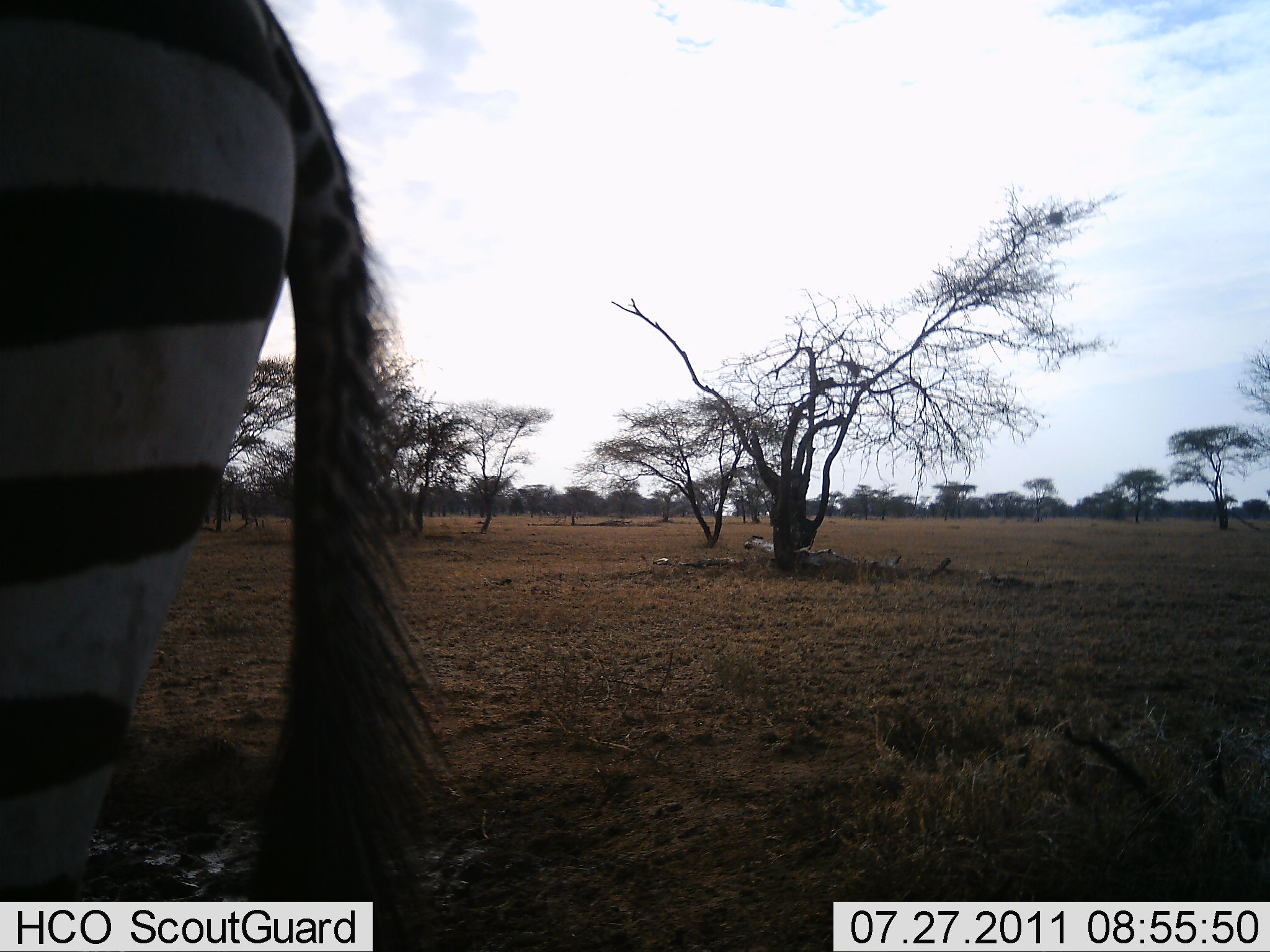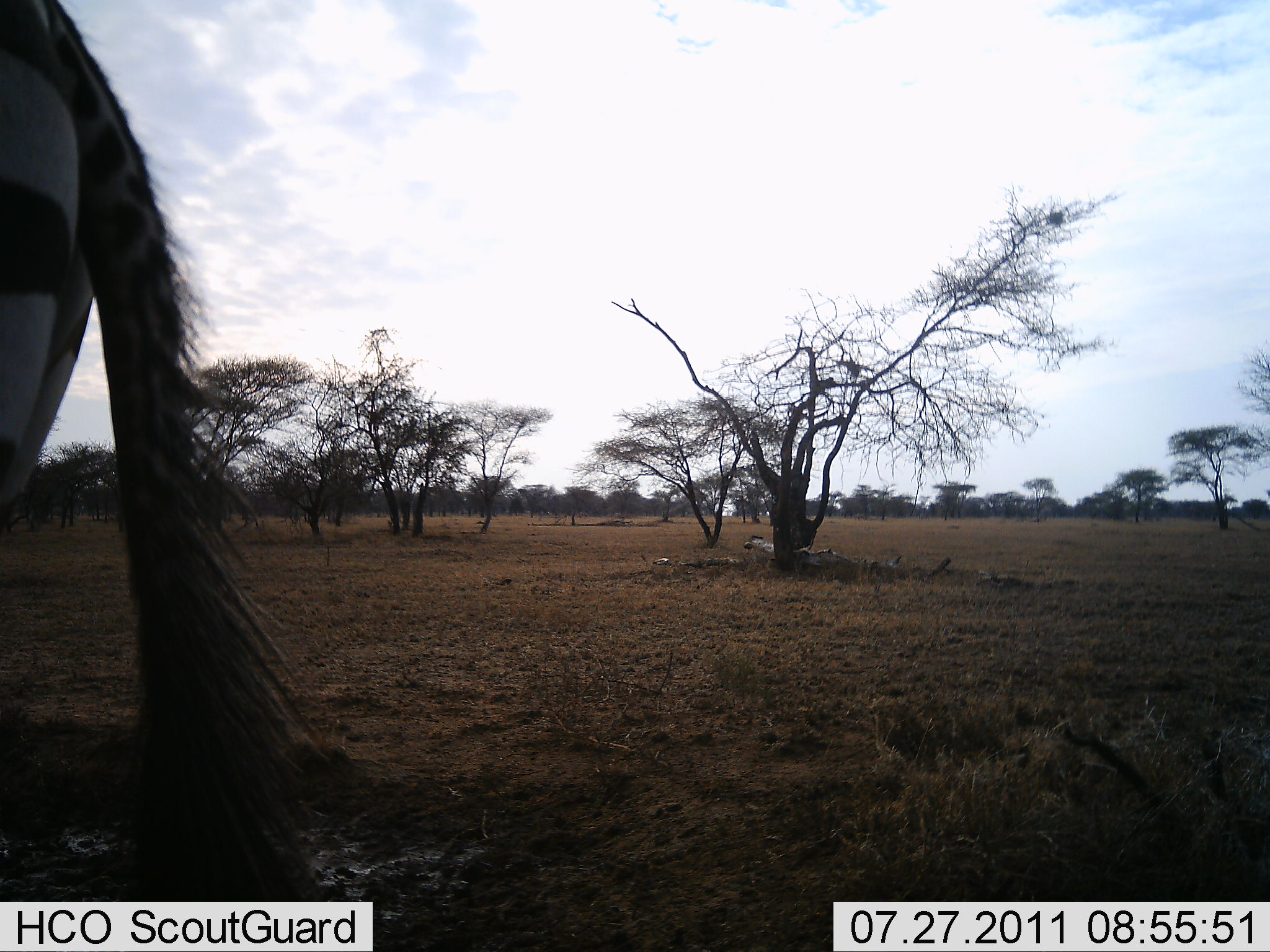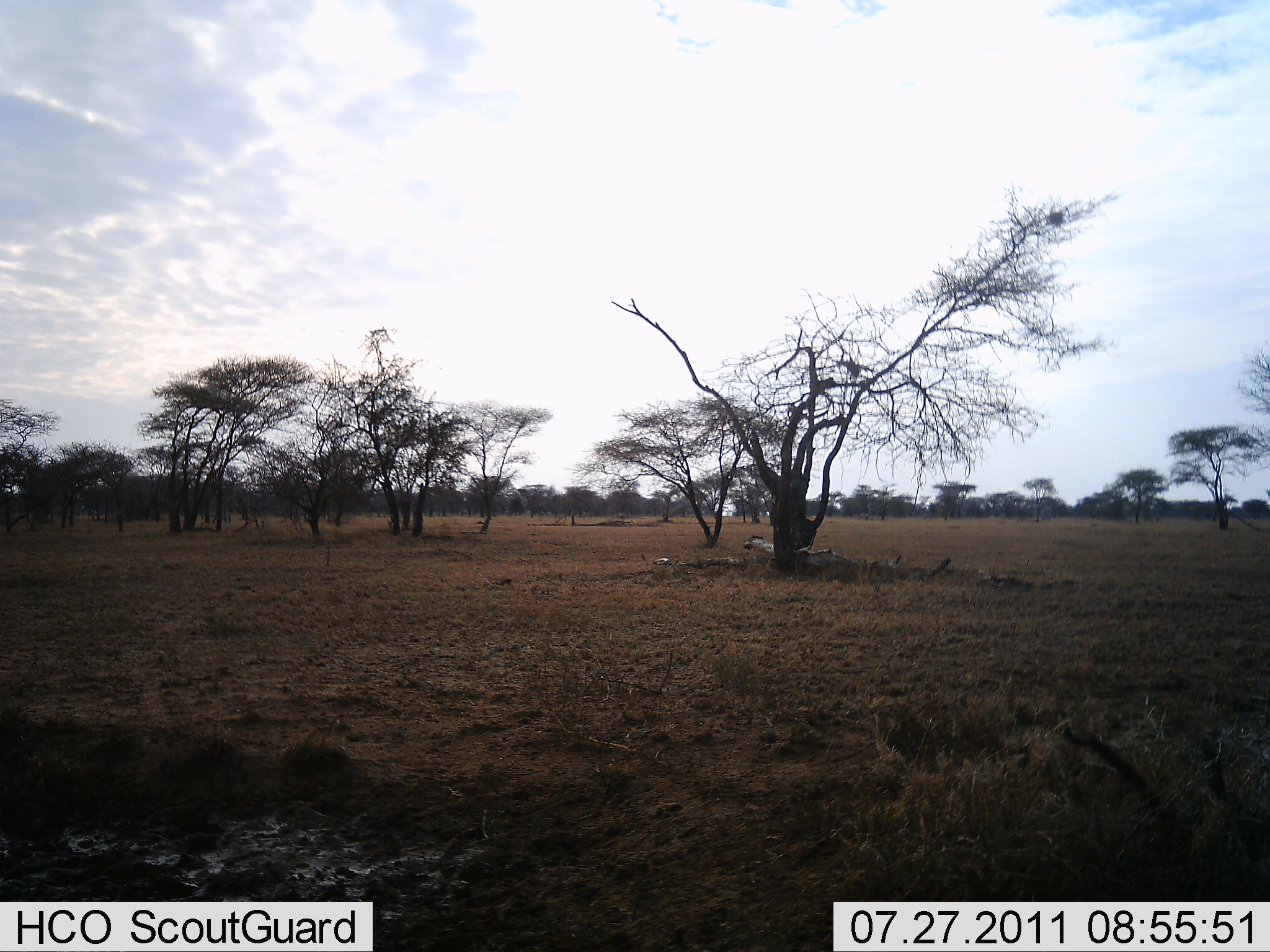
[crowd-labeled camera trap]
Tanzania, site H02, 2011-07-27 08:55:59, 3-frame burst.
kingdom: Animalia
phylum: Chordata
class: Mammalia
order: Perissodactyla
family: Equidae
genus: Equus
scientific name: Equus quagga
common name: plains zebra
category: zebra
Zebra (plains zebra) (Equus quagga), count 1. Behavior (volunteer vote fractions): standing 27%, resting 0%, moving 73%, interacting 0%. Young present (vote fraction): 0%. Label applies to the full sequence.